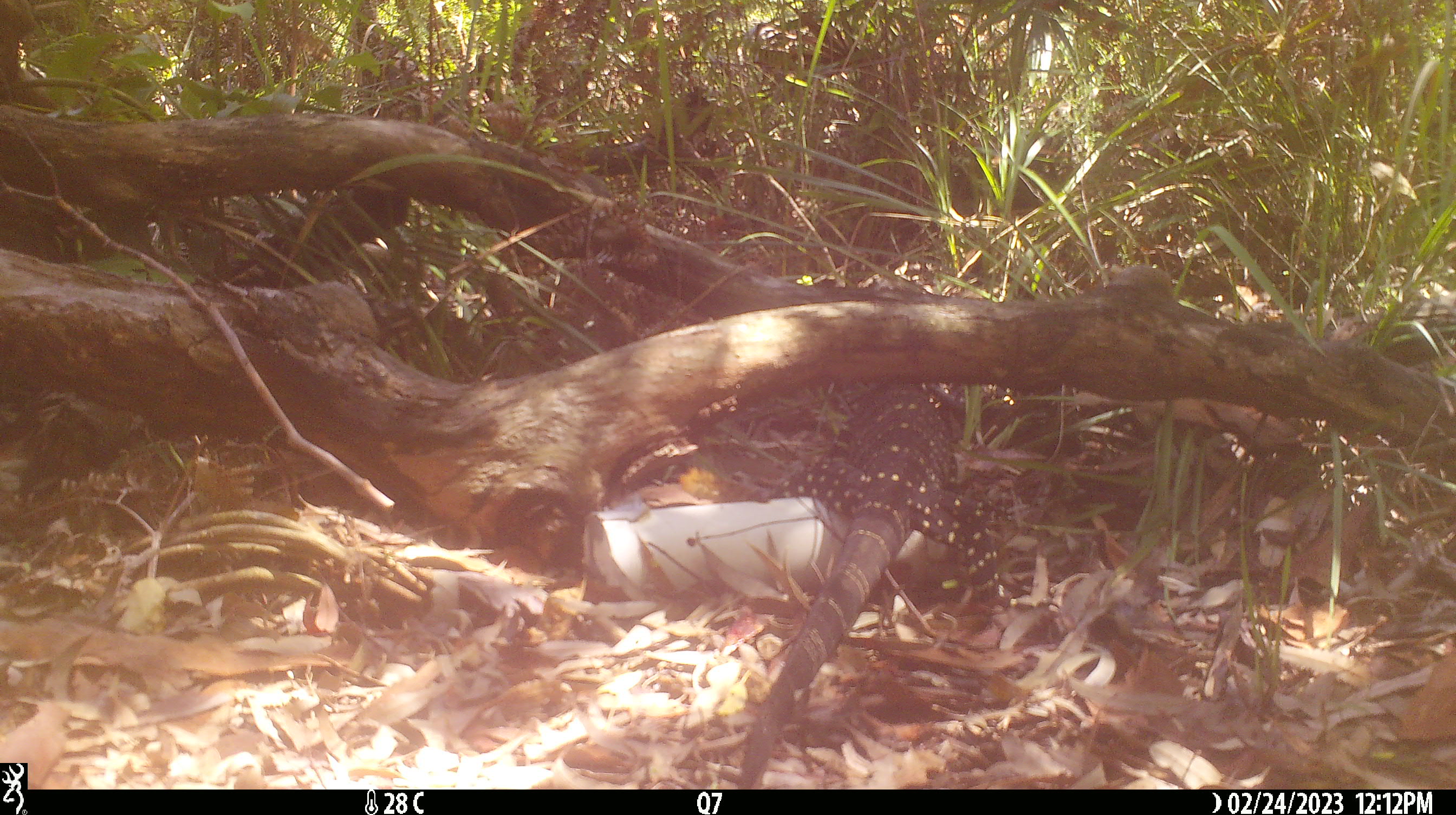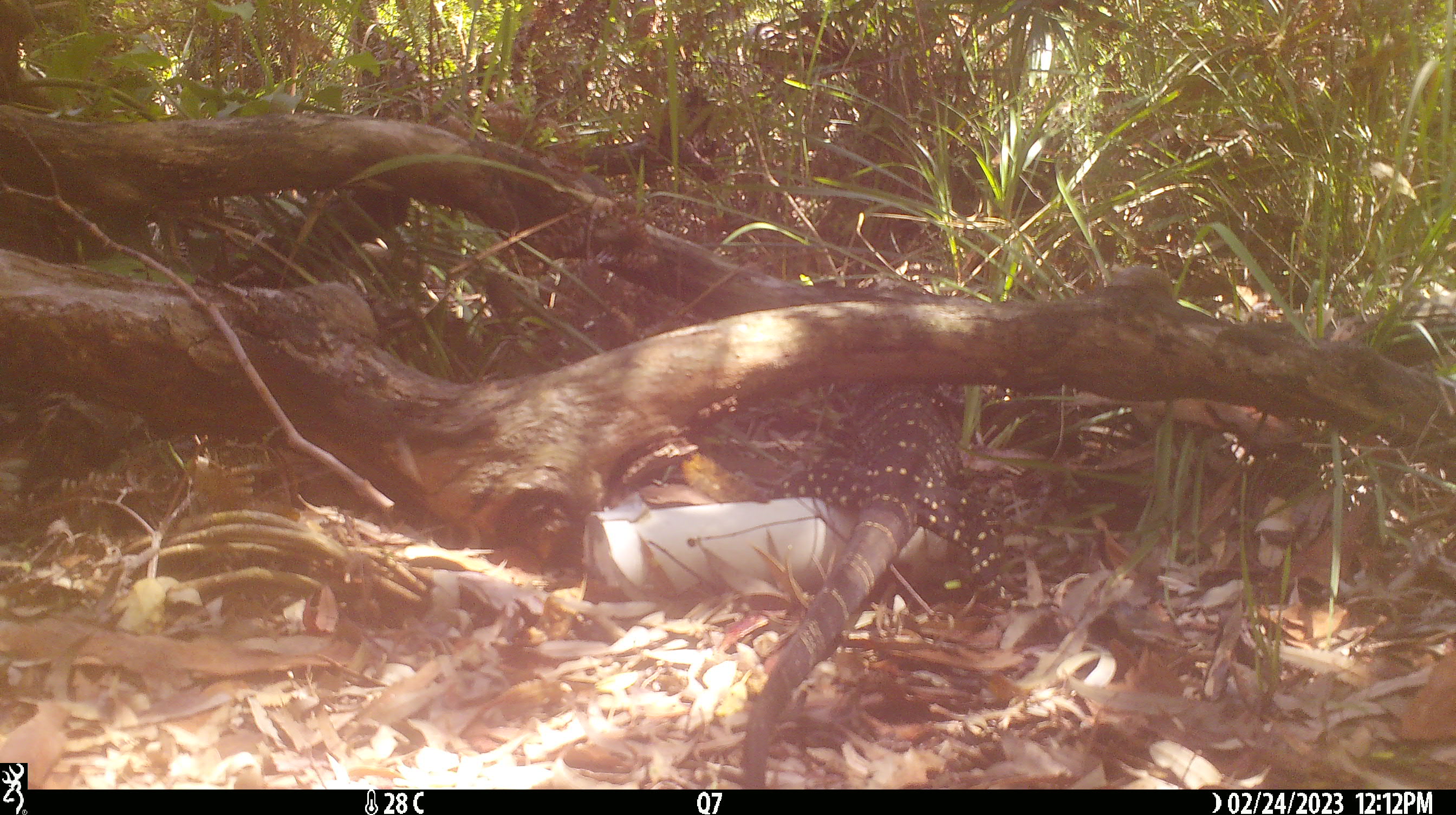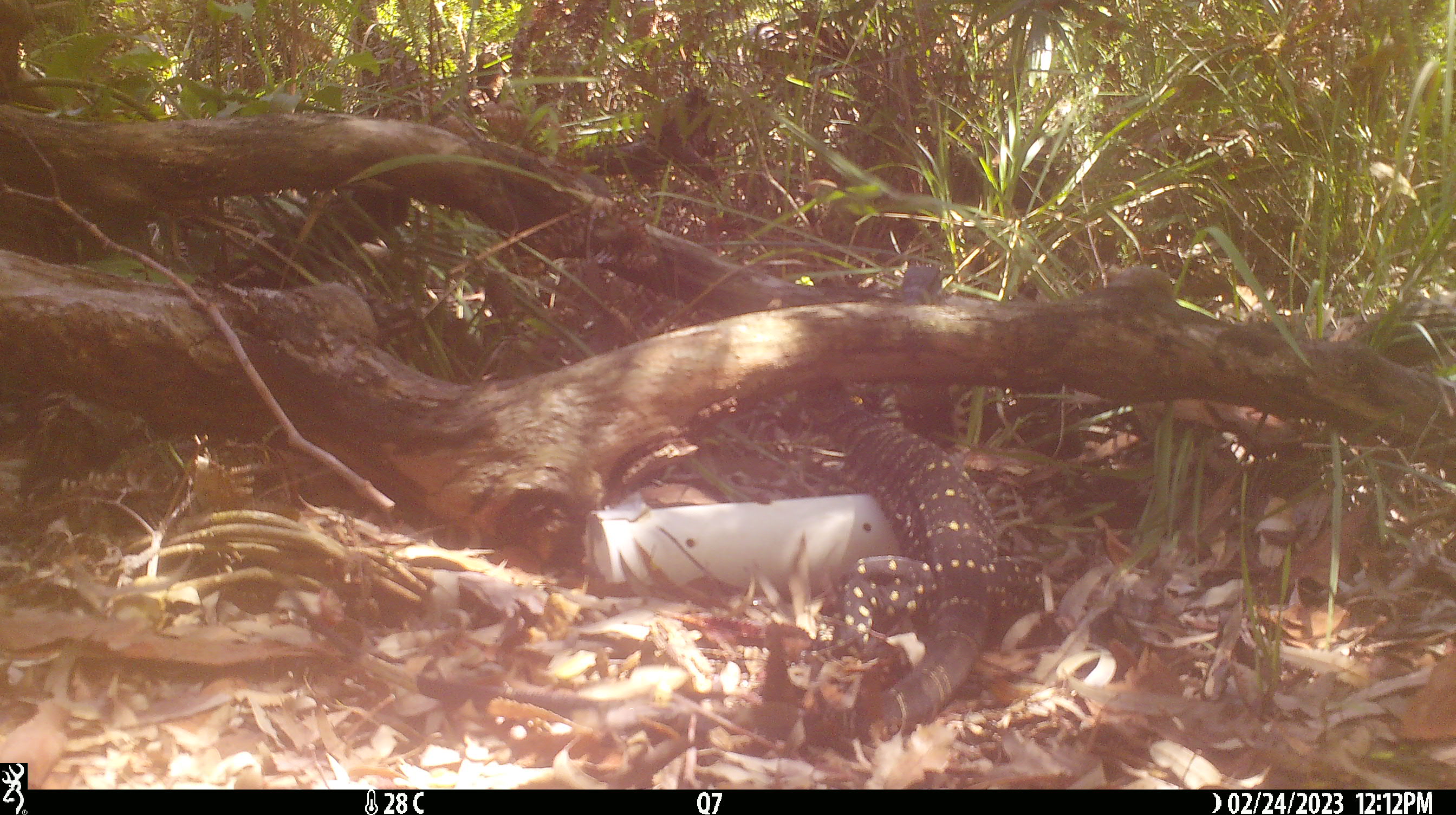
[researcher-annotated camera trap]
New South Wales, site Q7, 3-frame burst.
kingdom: Animalia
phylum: Chordata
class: Reptilia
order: Squamata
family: Varanidae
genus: Varanus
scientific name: Varanus varius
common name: lace monitor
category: goanna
Goanna (lace monitor) (Varanus varius).